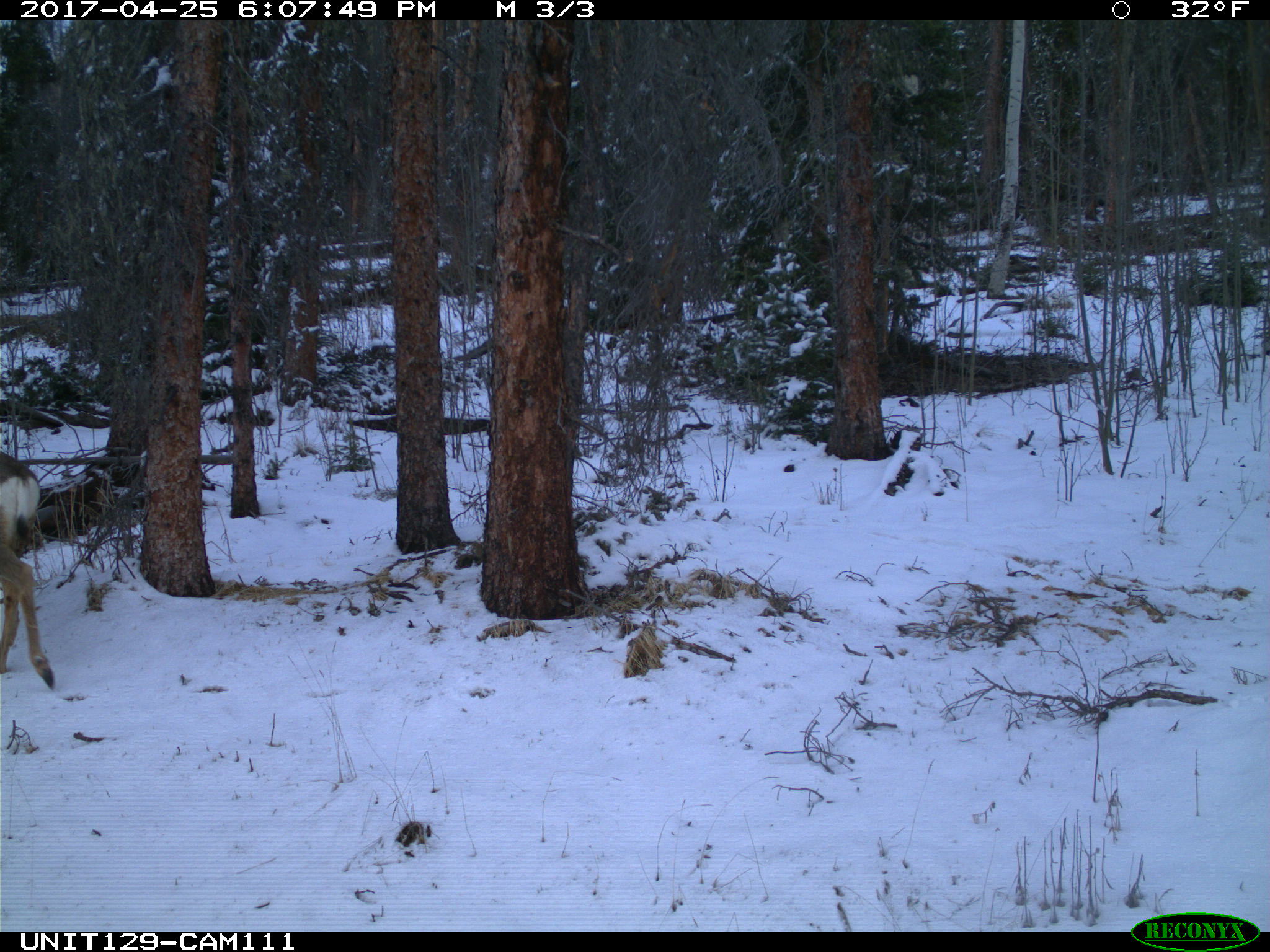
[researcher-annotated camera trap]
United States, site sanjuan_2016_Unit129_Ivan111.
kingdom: Animalia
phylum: Chordata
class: Mammalia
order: Artiodactyla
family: Cervidae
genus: Odocoileus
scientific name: Odocoileus hemionus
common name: mule deer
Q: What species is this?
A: Odocoileus hemionus (mule deer).